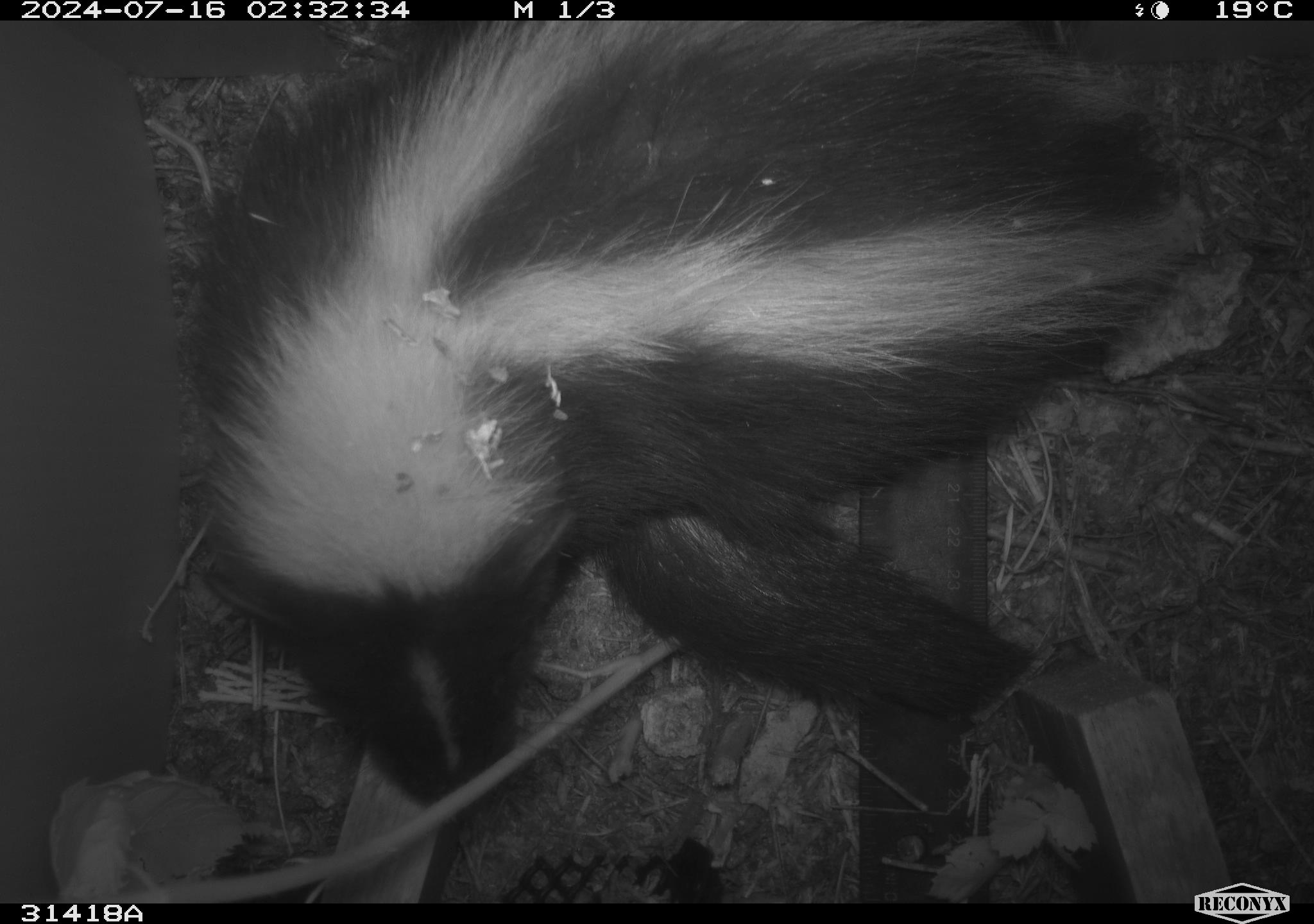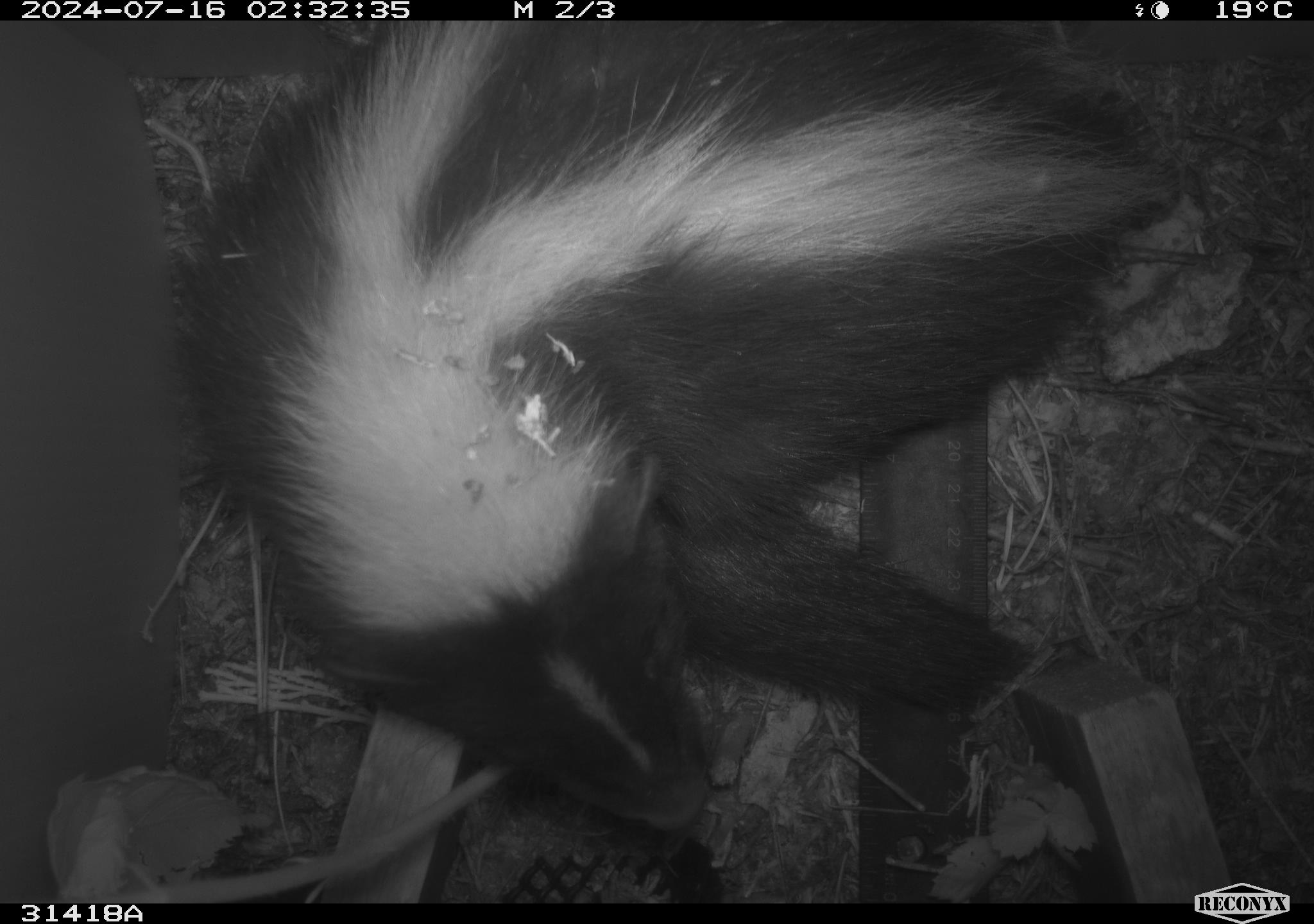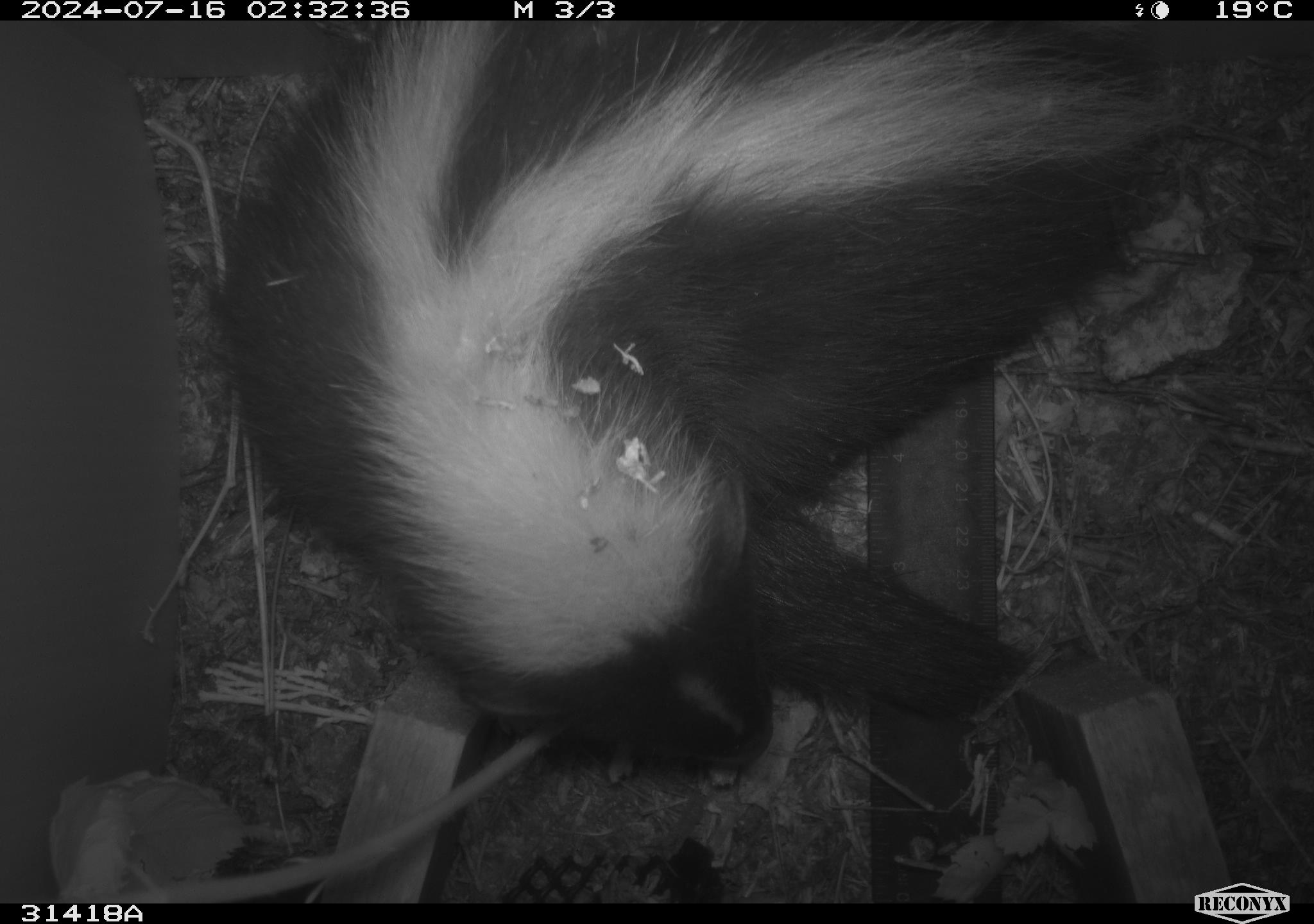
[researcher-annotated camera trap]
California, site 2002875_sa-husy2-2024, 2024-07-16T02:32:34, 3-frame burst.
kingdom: Animalia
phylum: Chordata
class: Mammalia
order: Carnivora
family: Mephitidae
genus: Mephitis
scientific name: Mephitis mephitis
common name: striped skunk